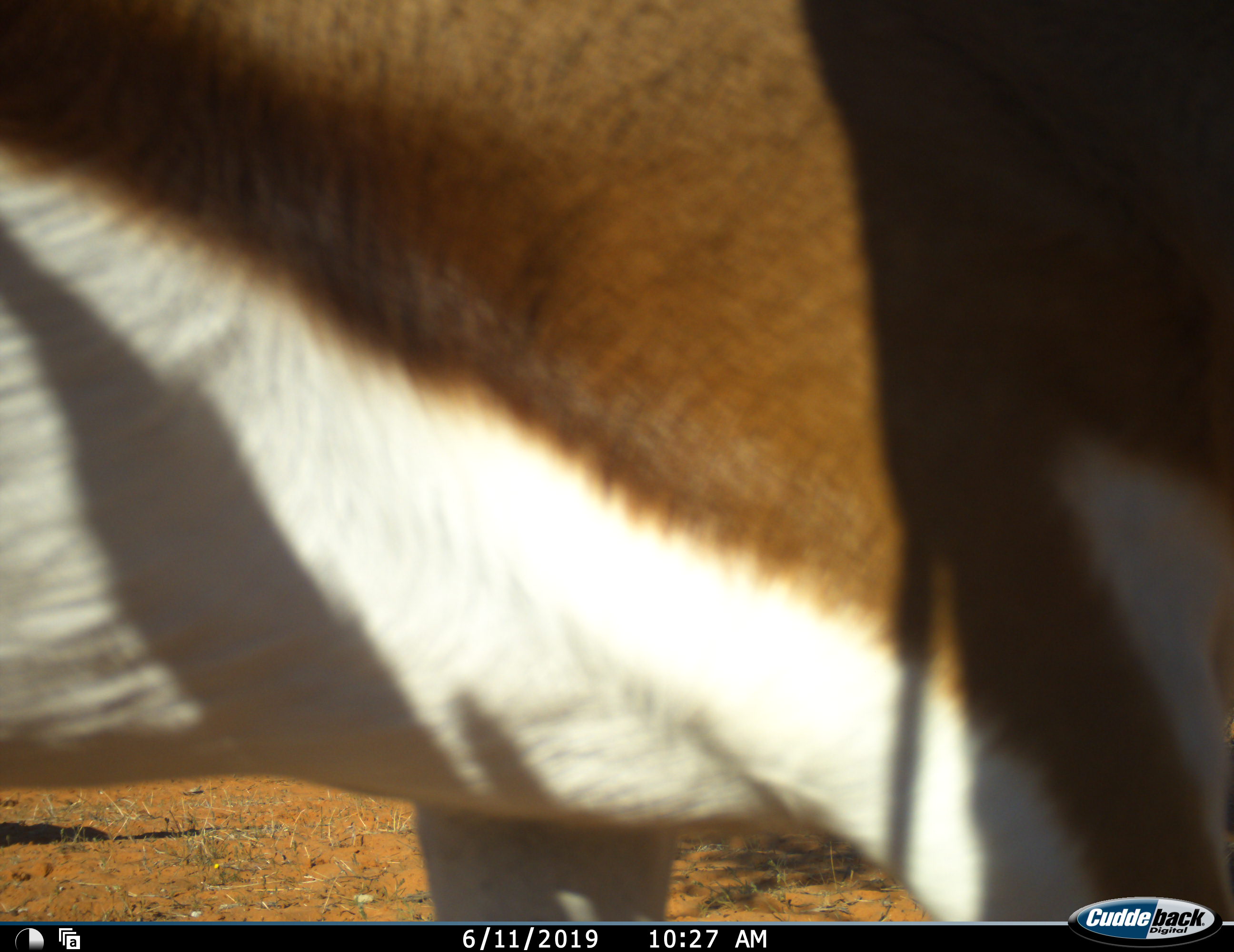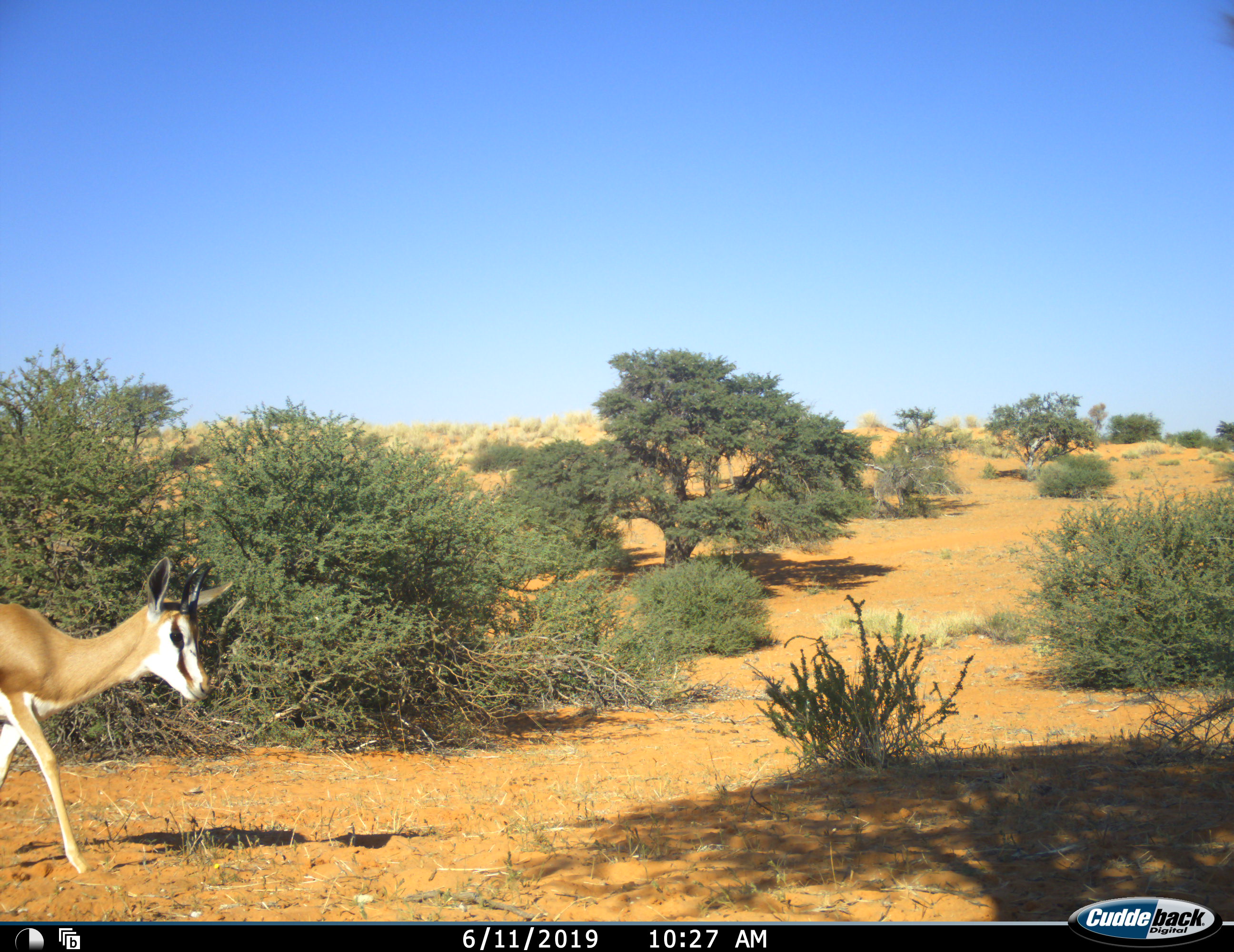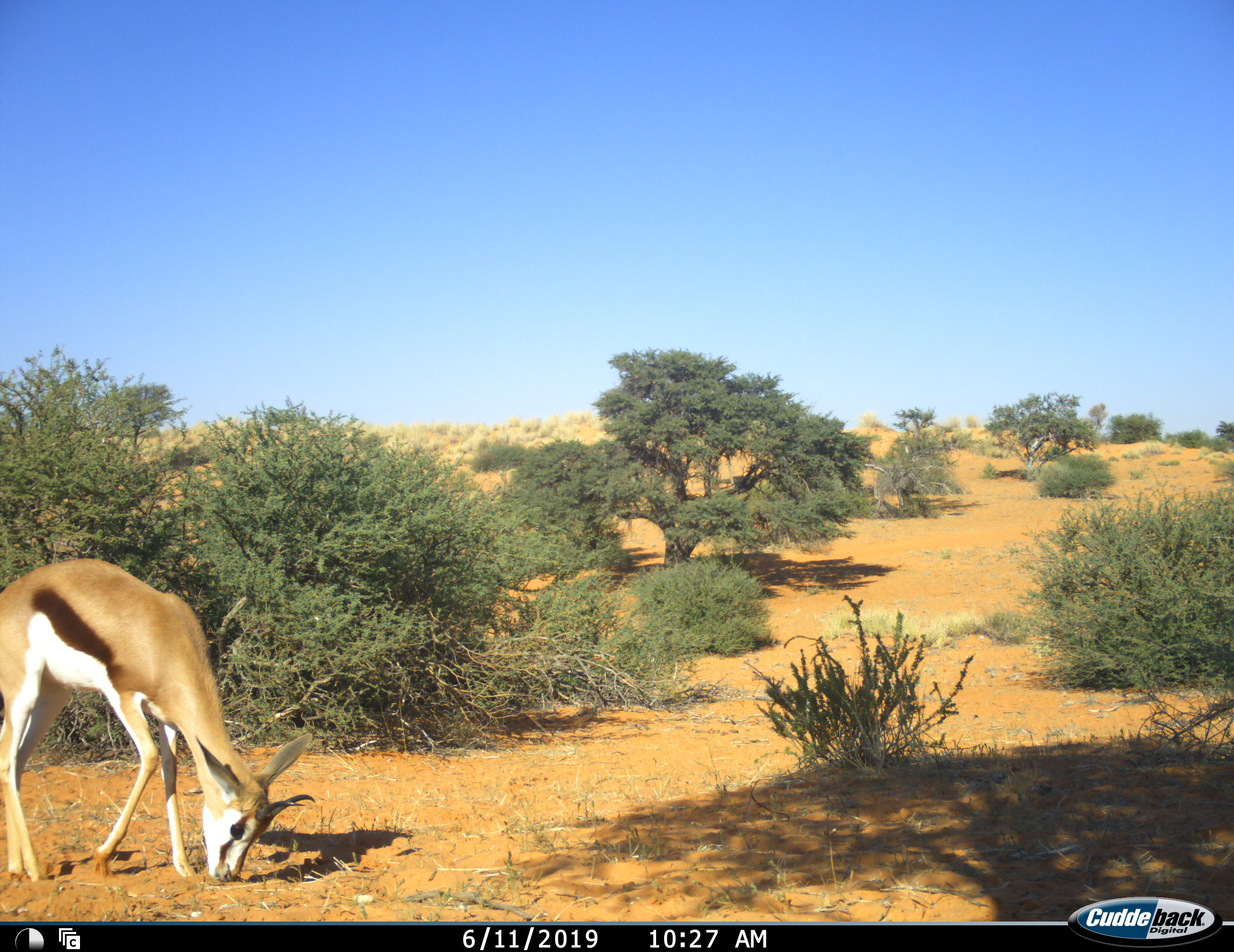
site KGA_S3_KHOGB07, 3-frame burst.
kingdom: Animalia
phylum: Chordata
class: Mammalia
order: Artiodactyla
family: Bovidae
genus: Antidorcas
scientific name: Antidorcas marsupialis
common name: springbok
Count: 2.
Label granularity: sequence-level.